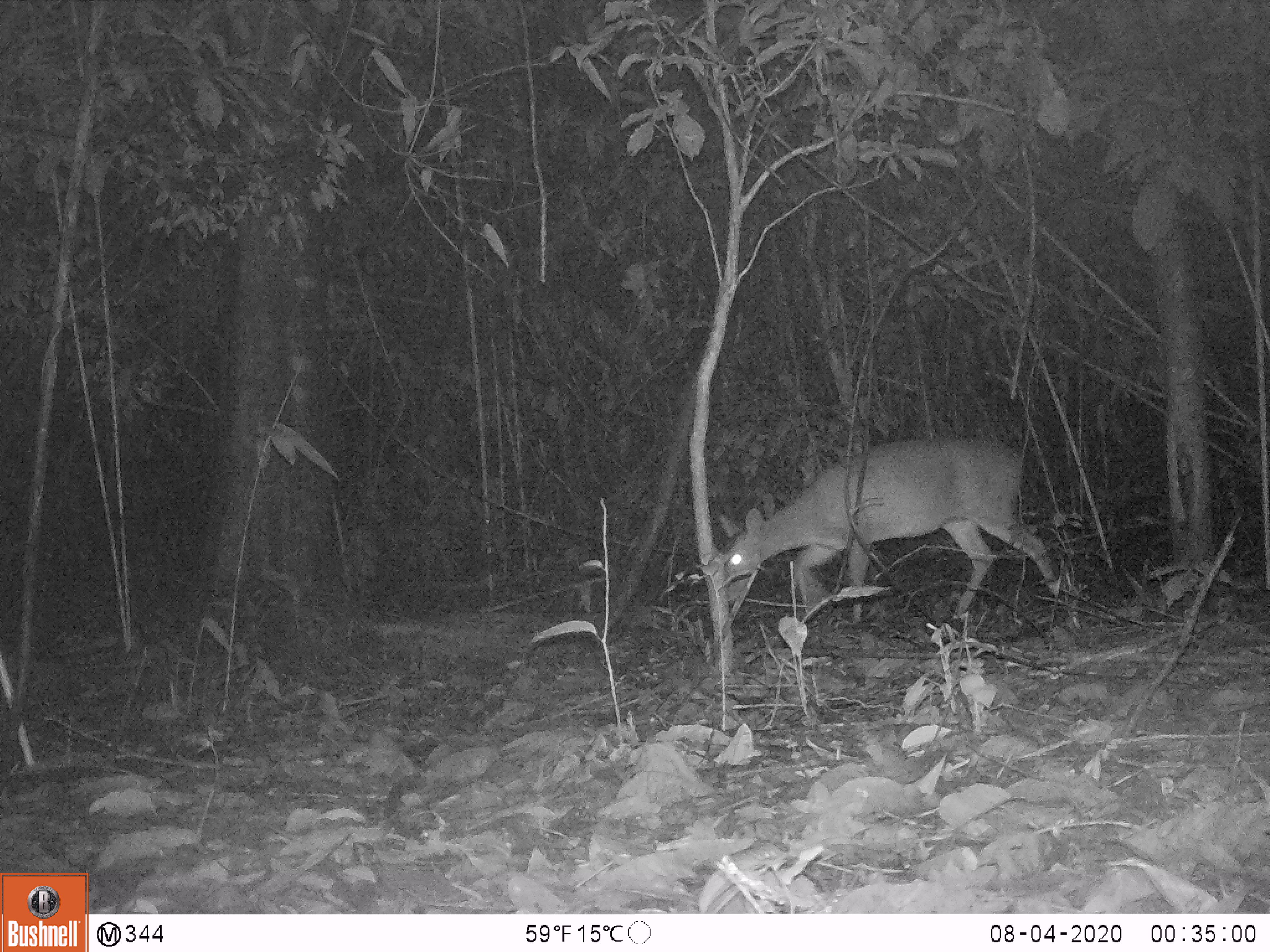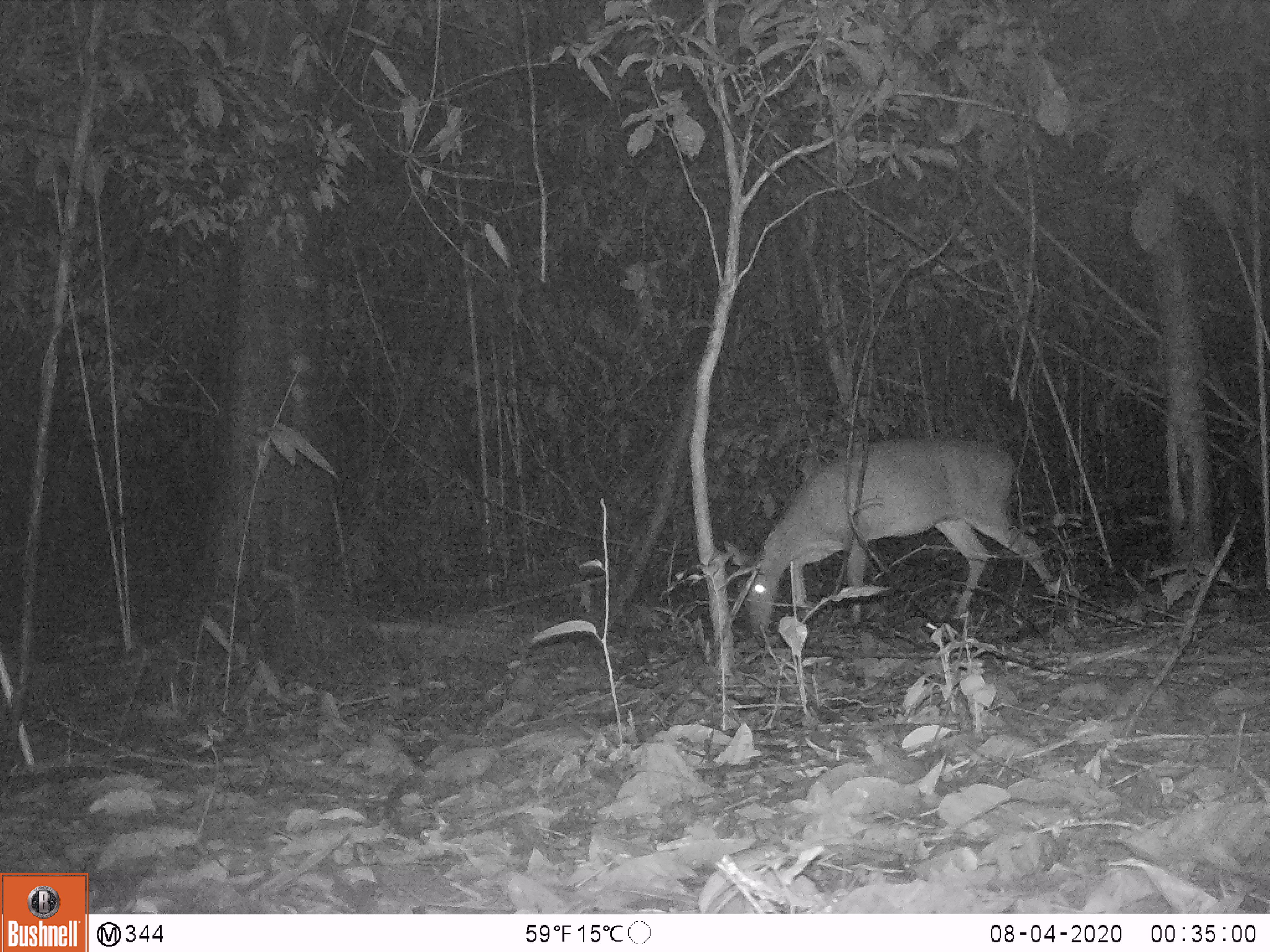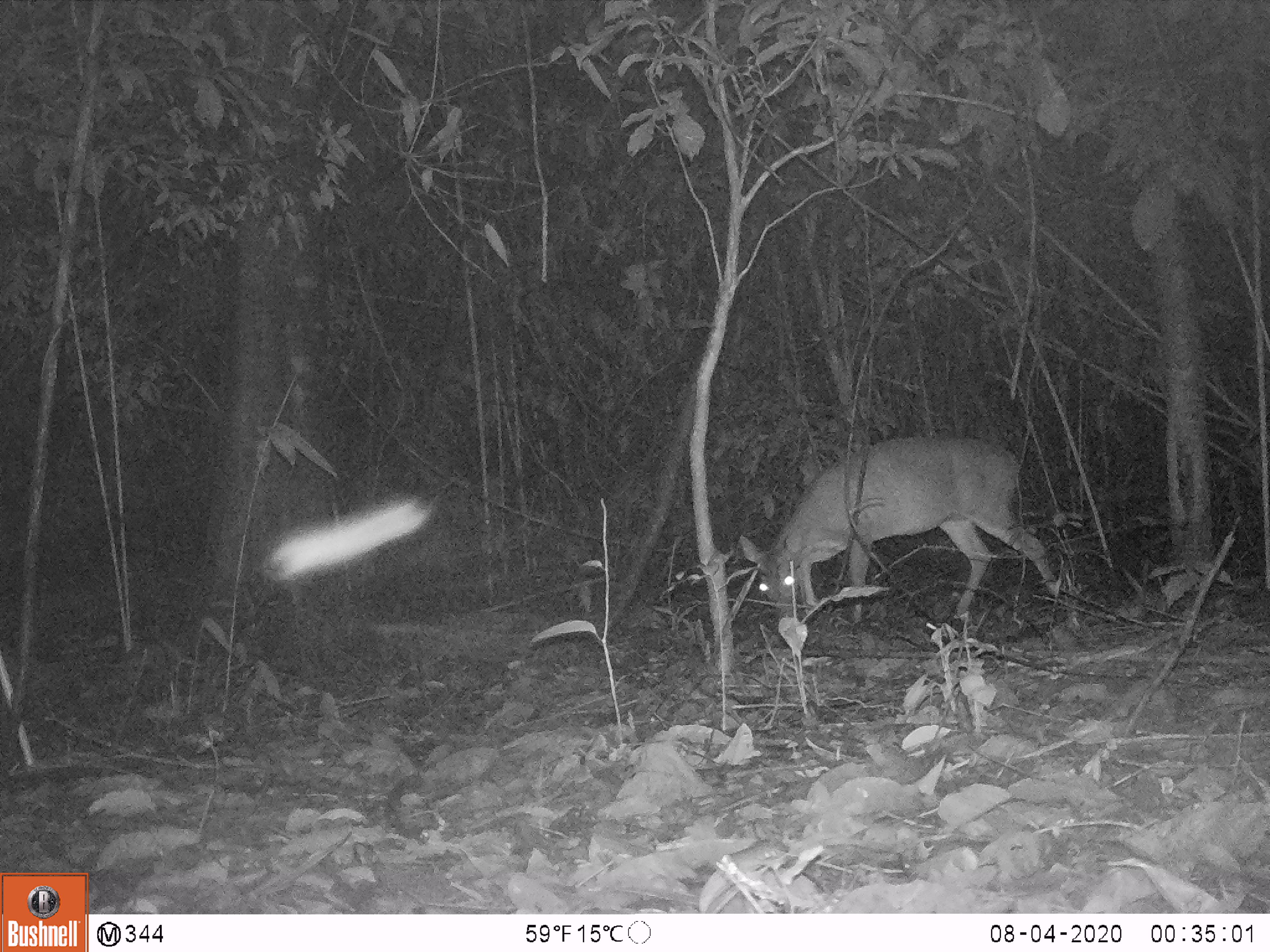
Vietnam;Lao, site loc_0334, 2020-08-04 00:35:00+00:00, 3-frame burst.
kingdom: Animalia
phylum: Chordata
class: Mammalia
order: Artiodactyla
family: Cervidae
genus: Muntiacus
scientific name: Muntiacus vuquangensis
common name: large-antlered muntjac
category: large antlered muntjac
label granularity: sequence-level